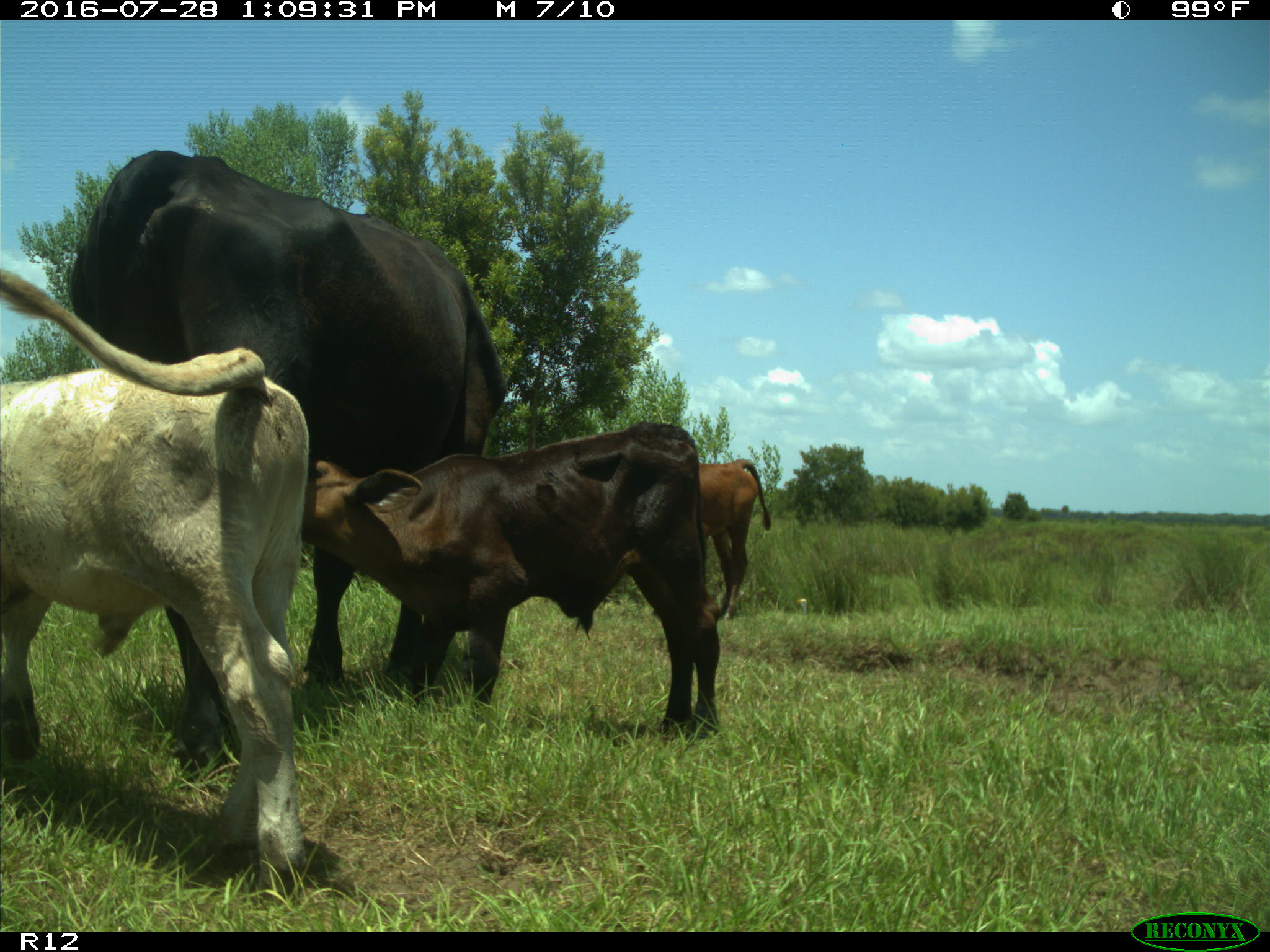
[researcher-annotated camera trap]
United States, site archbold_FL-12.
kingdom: Animalia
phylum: Chordata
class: Mammalia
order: Artiodactyla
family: Bovidae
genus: Bos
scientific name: Bos taurus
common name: domestic cow